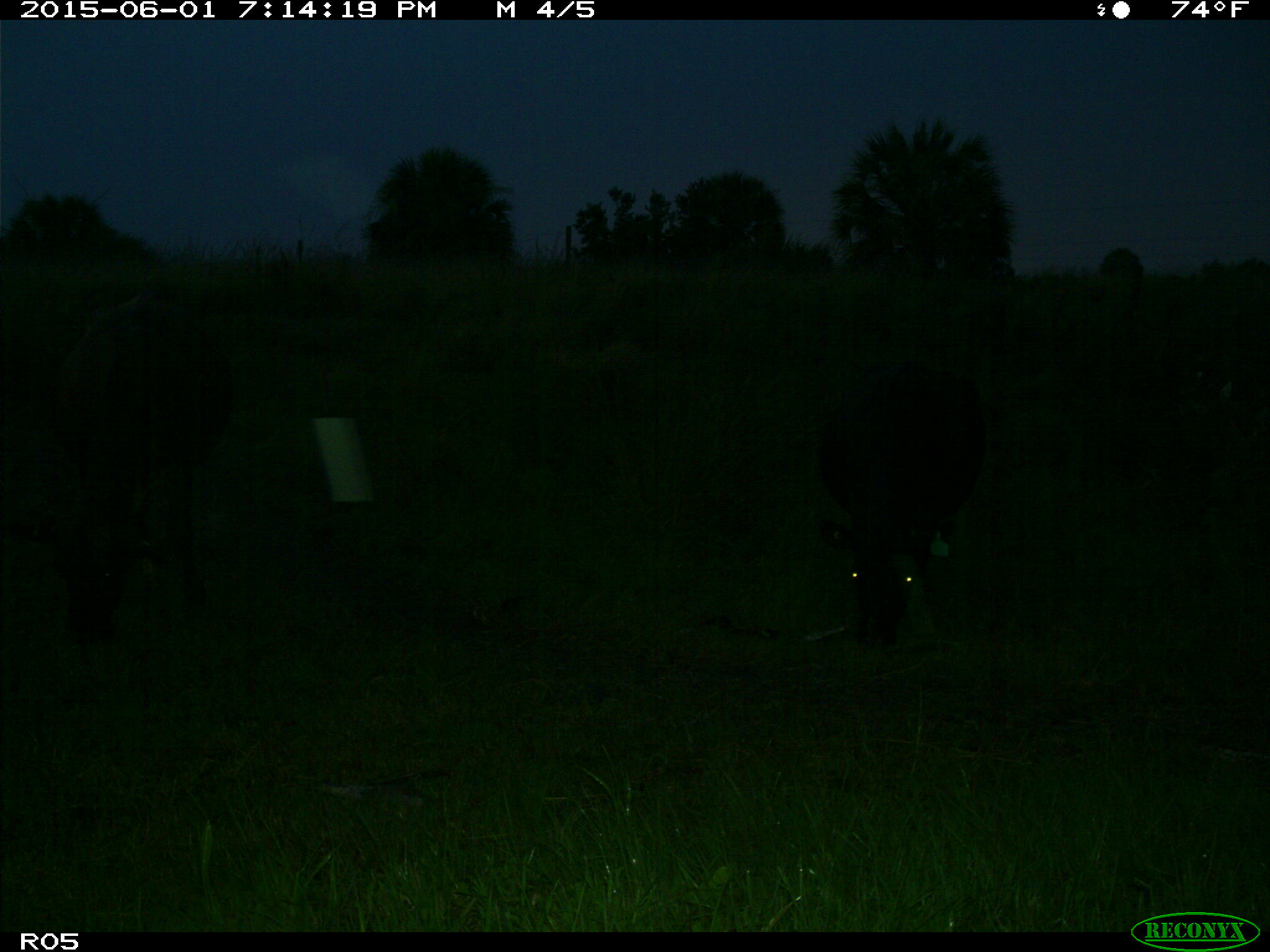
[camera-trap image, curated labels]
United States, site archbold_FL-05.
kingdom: Animalia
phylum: Chordata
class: Mammalia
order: Artiodactyla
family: Bovidae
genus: Bos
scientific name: Bos taurus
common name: domestic cow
Bos taurus (domestic cow).